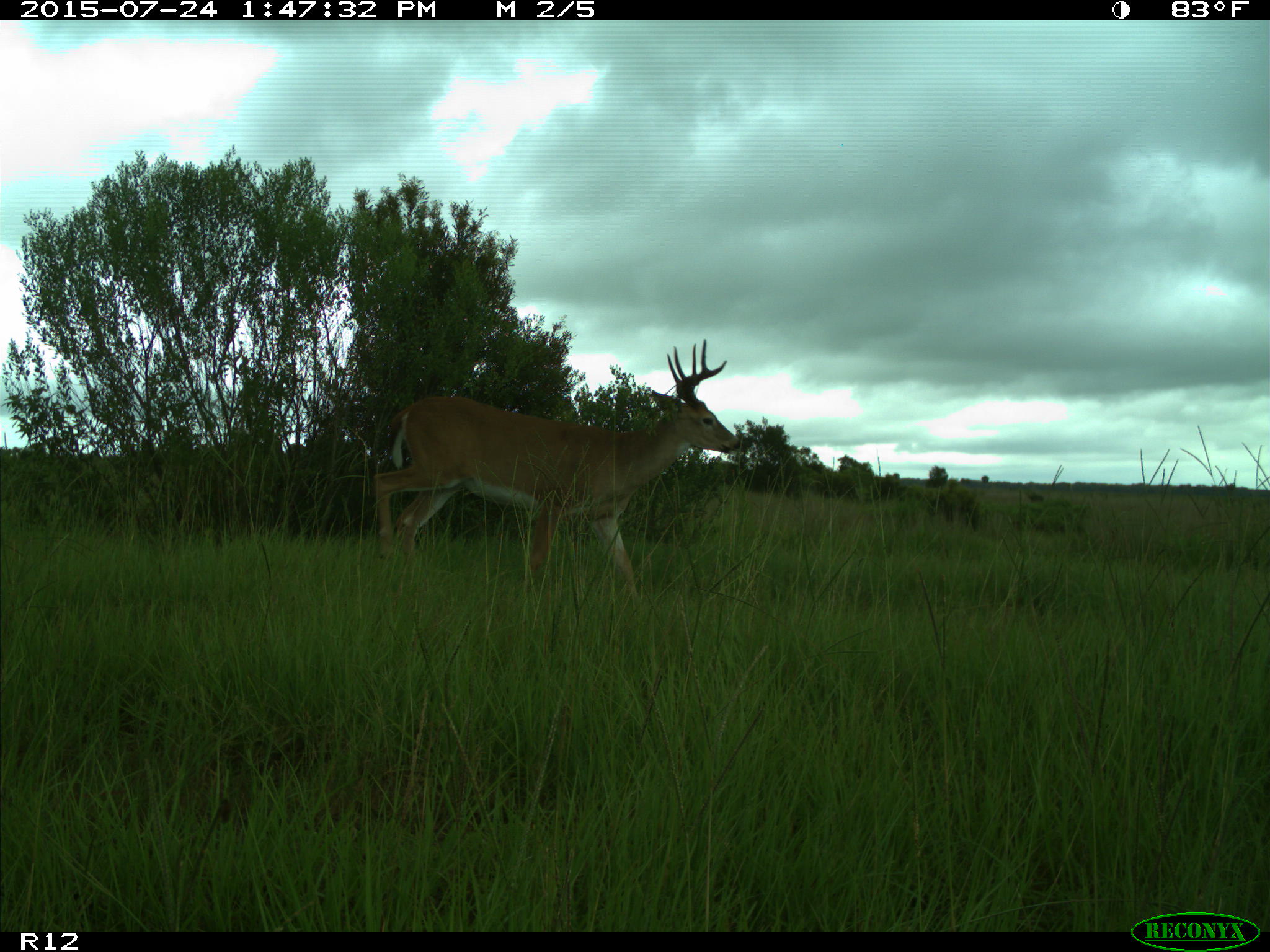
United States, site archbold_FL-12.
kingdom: Animalia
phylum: Chordata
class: Mammalia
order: Artiodactyla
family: Cervidae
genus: Odocoileus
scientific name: Odocoileus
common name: deer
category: unidentified deer